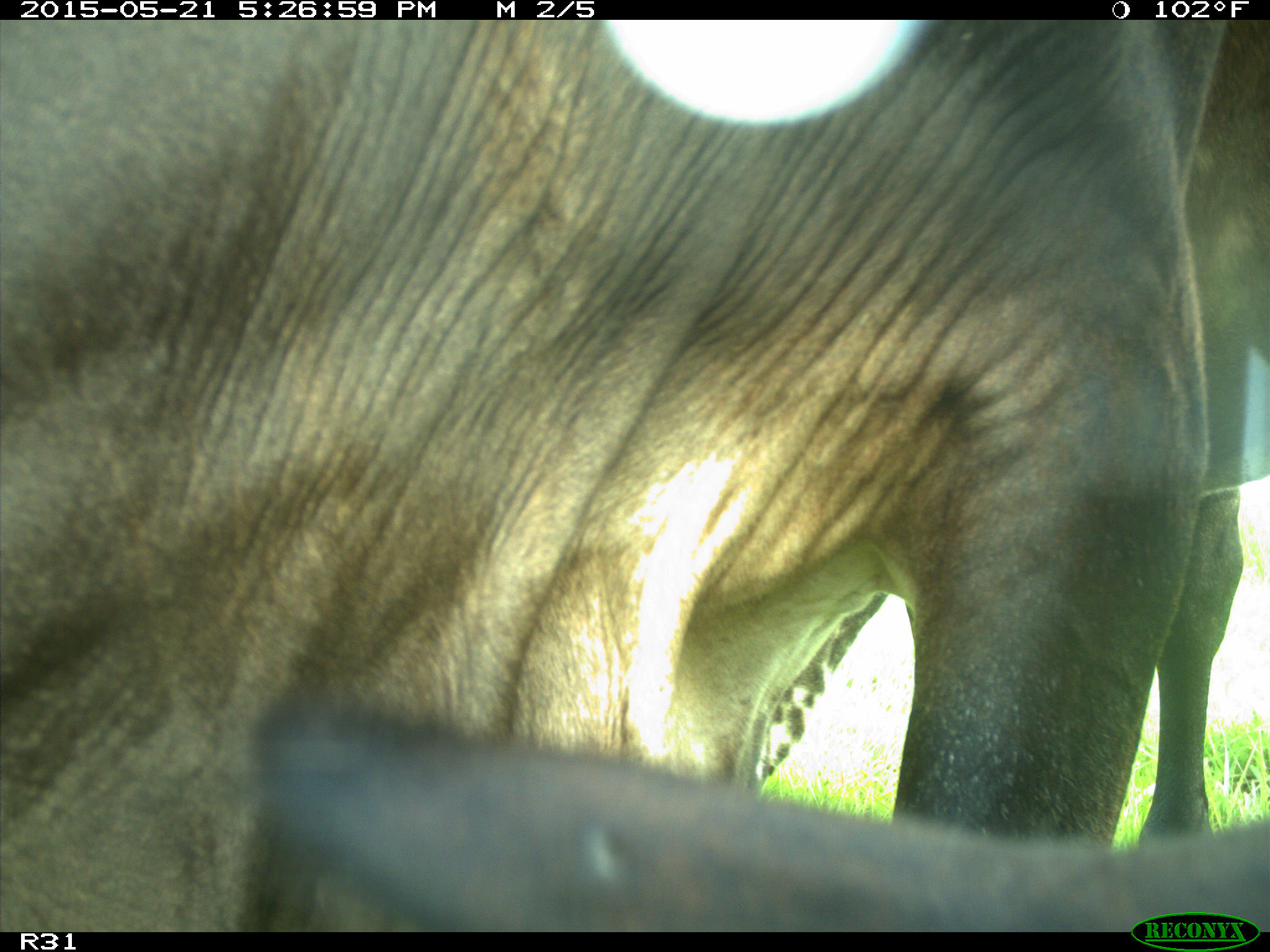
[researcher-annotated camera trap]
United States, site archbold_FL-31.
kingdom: Animalia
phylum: Chordata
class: Mammalia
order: Artiodactyla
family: Bovidae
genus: Bos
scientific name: Bos taurus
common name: domestic cow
Bos taurus (domestic cow).